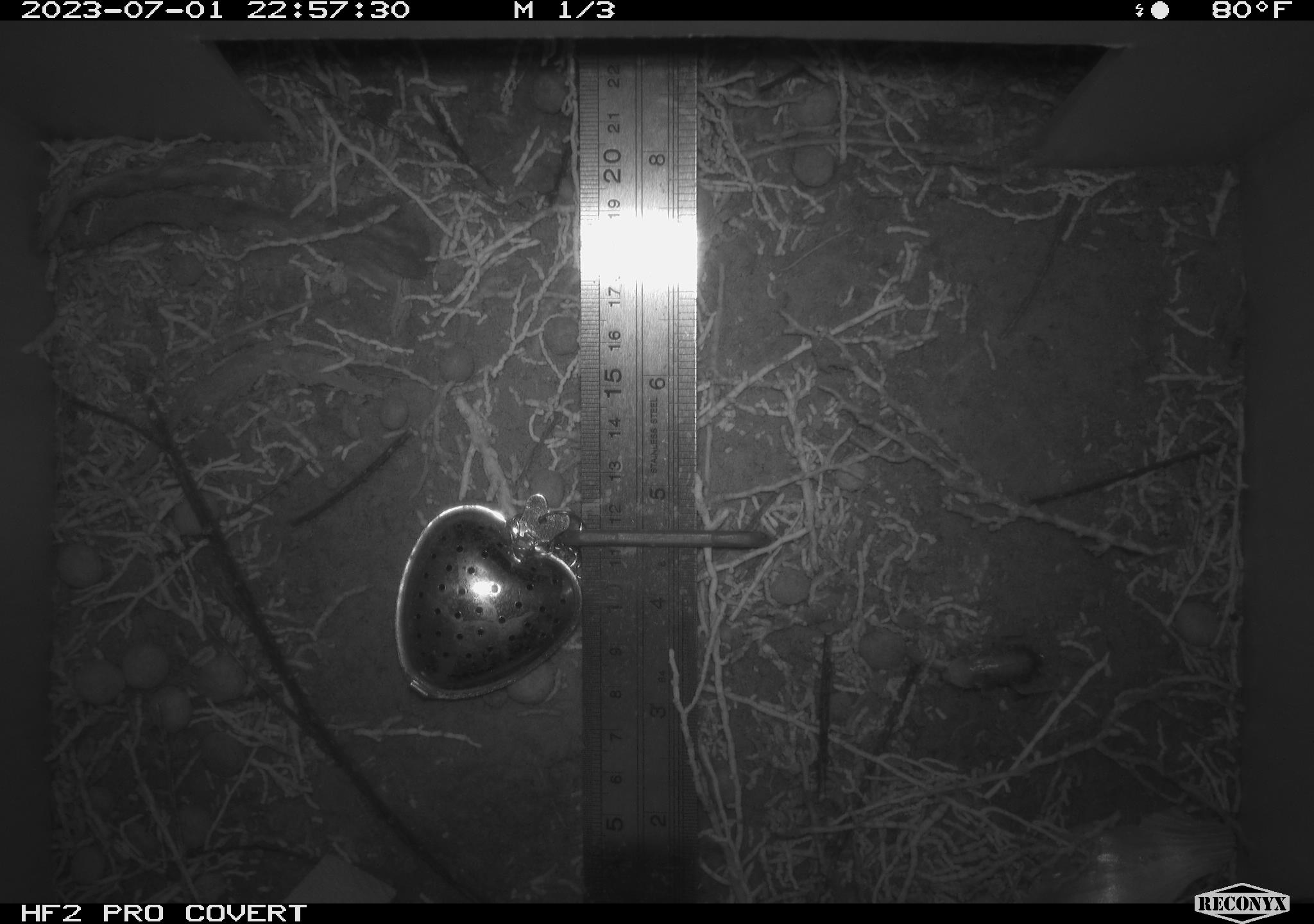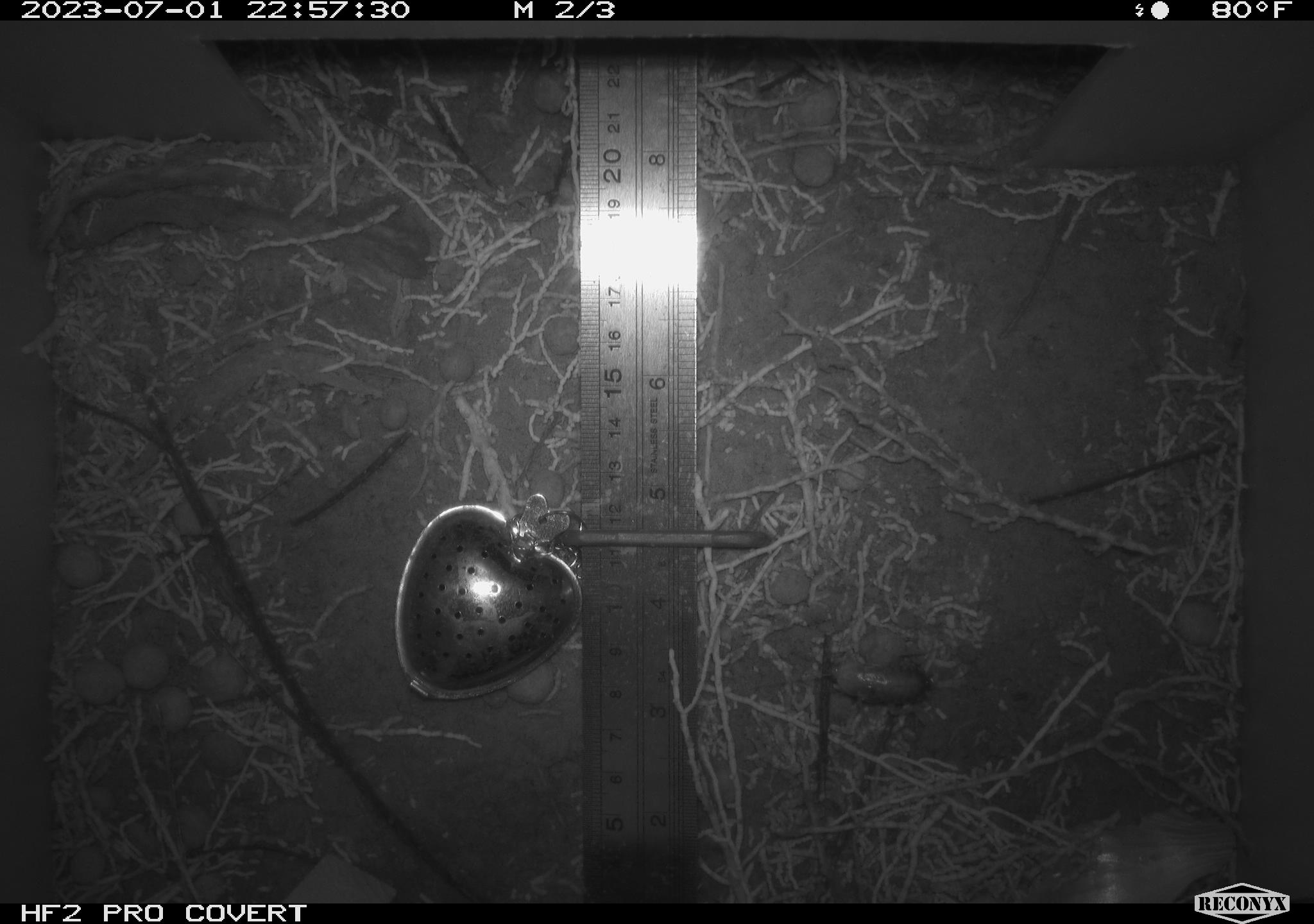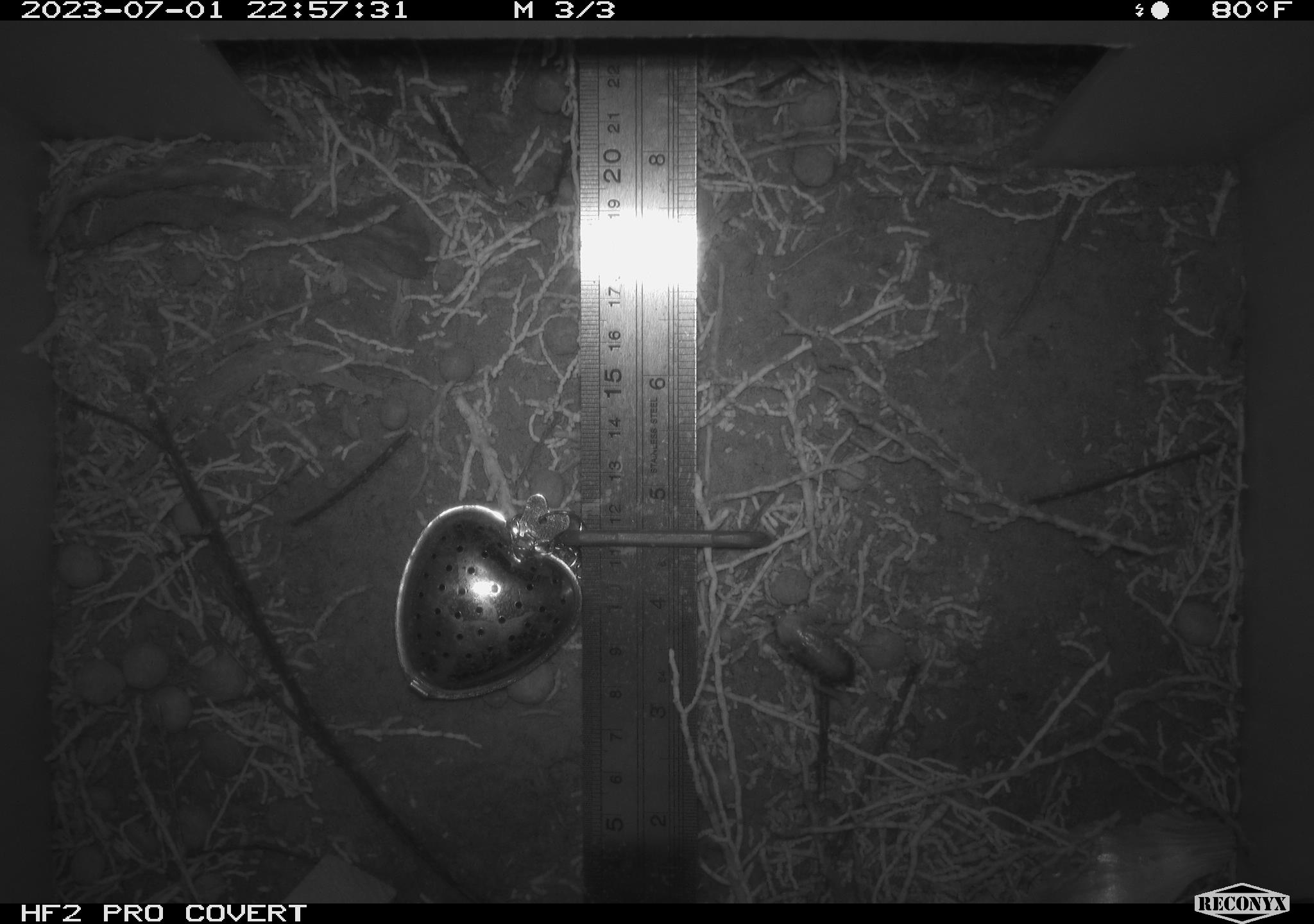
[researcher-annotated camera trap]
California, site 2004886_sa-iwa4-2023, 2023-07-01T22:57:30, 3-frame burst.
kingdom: Animalia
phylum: Arthropoda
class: Insecta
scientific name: Insecta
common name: insect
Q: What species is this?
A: Insect (Insecta).